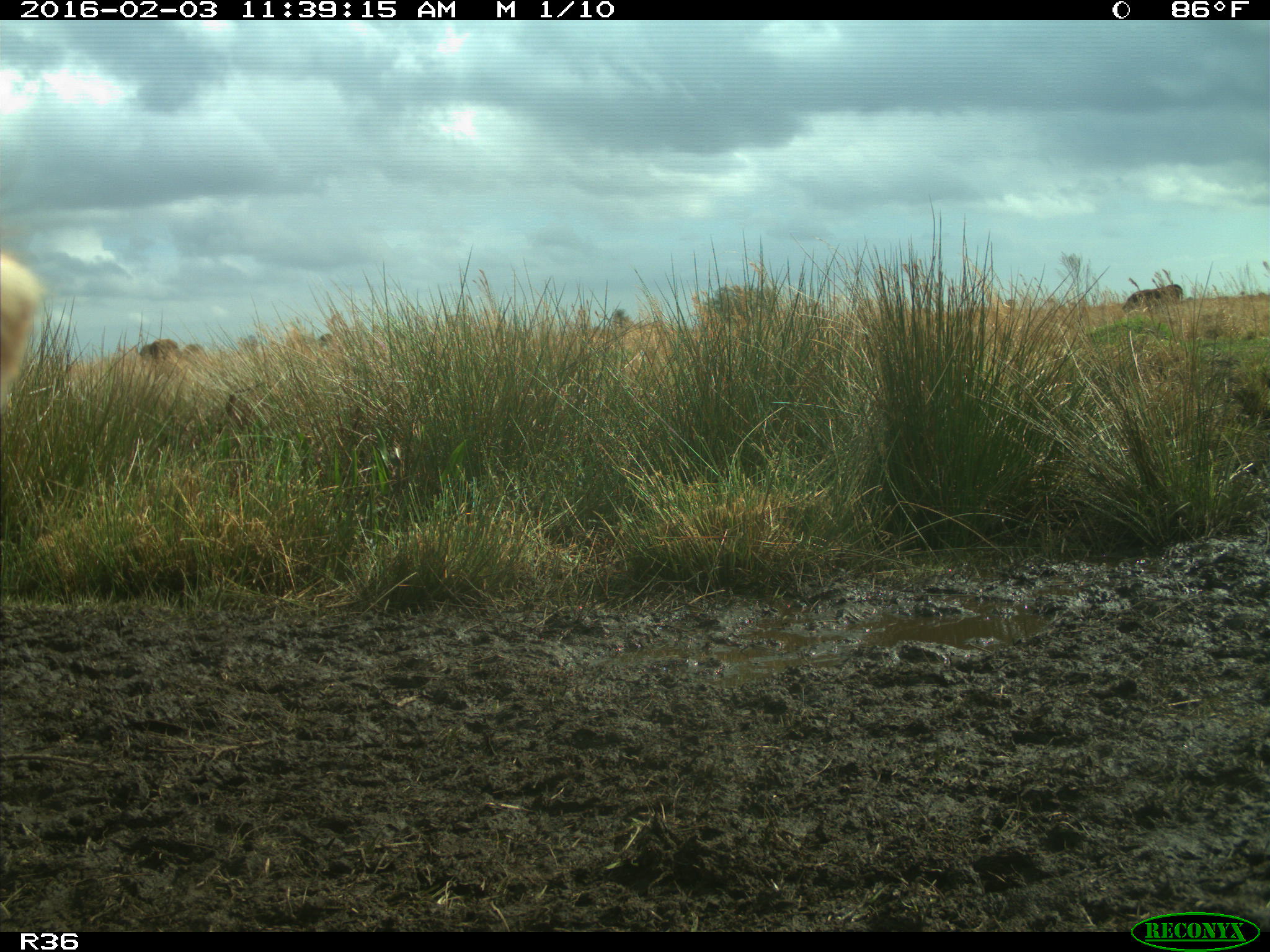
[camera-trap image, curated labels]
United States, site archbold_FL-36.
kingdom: Animalia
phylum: Chordata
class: Mammalia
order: Artiodactyla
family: Bovidae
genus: Bos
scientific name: Bos taurus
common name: domestic cow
Bos taurus (domestic cow).